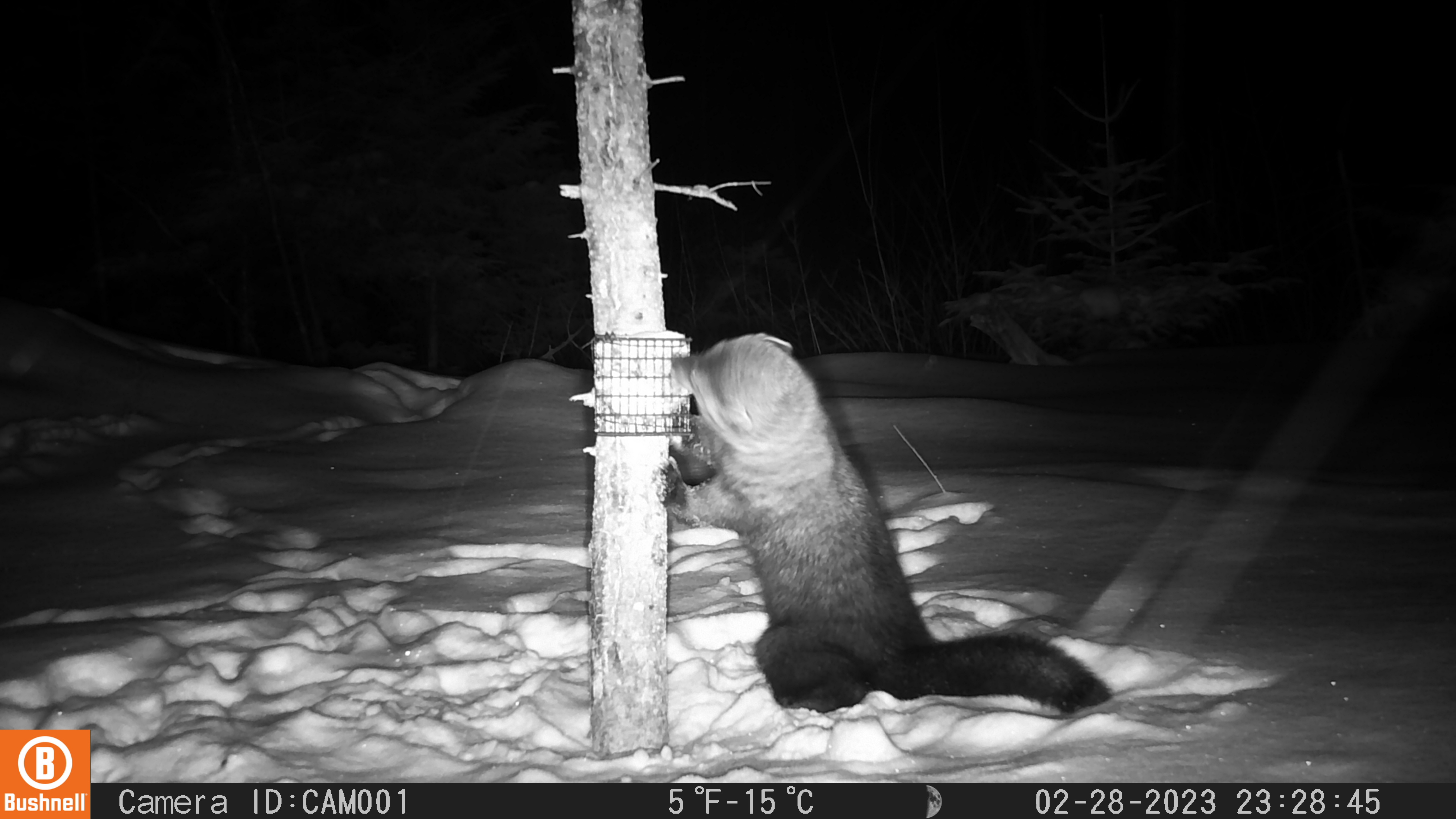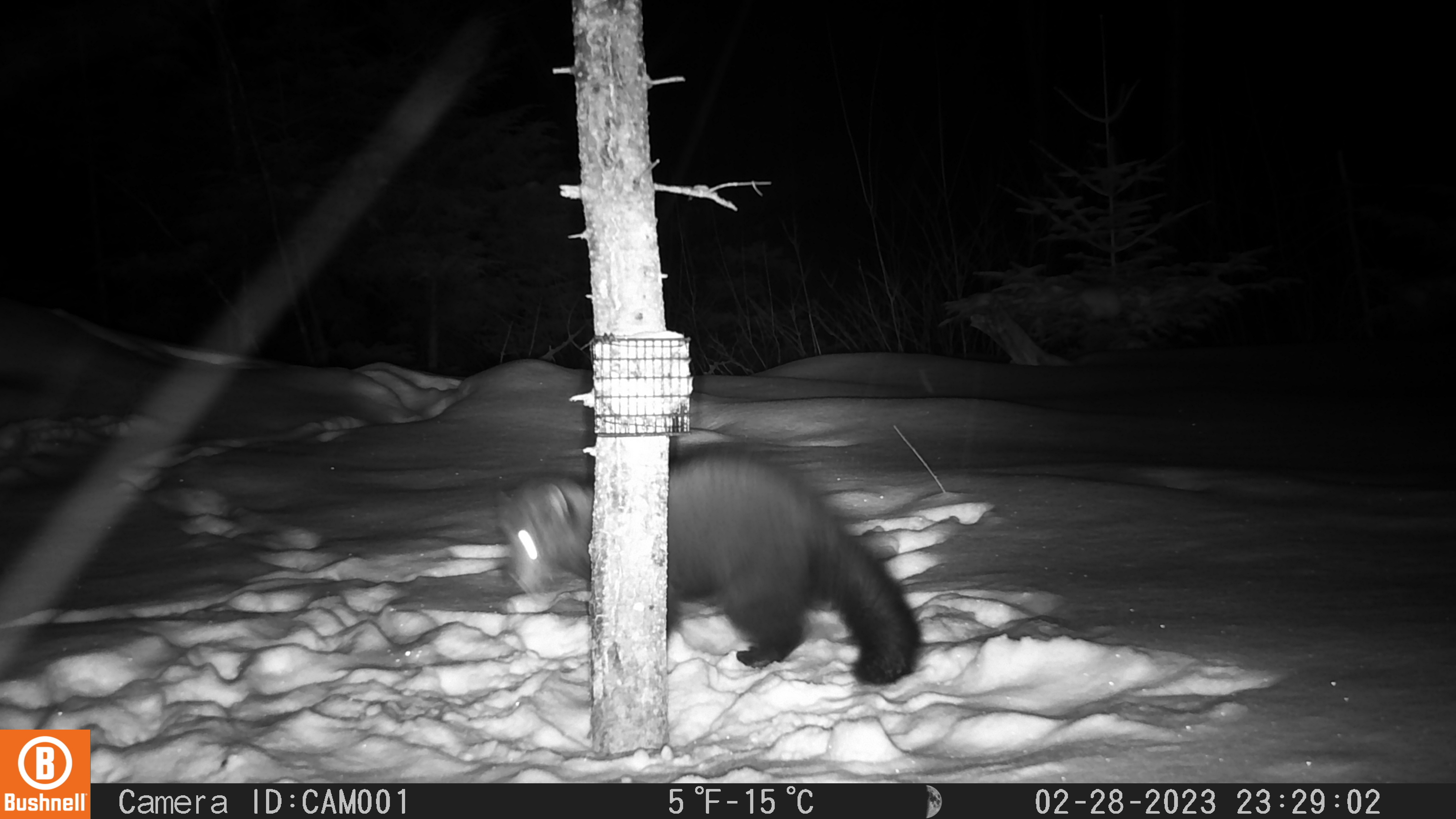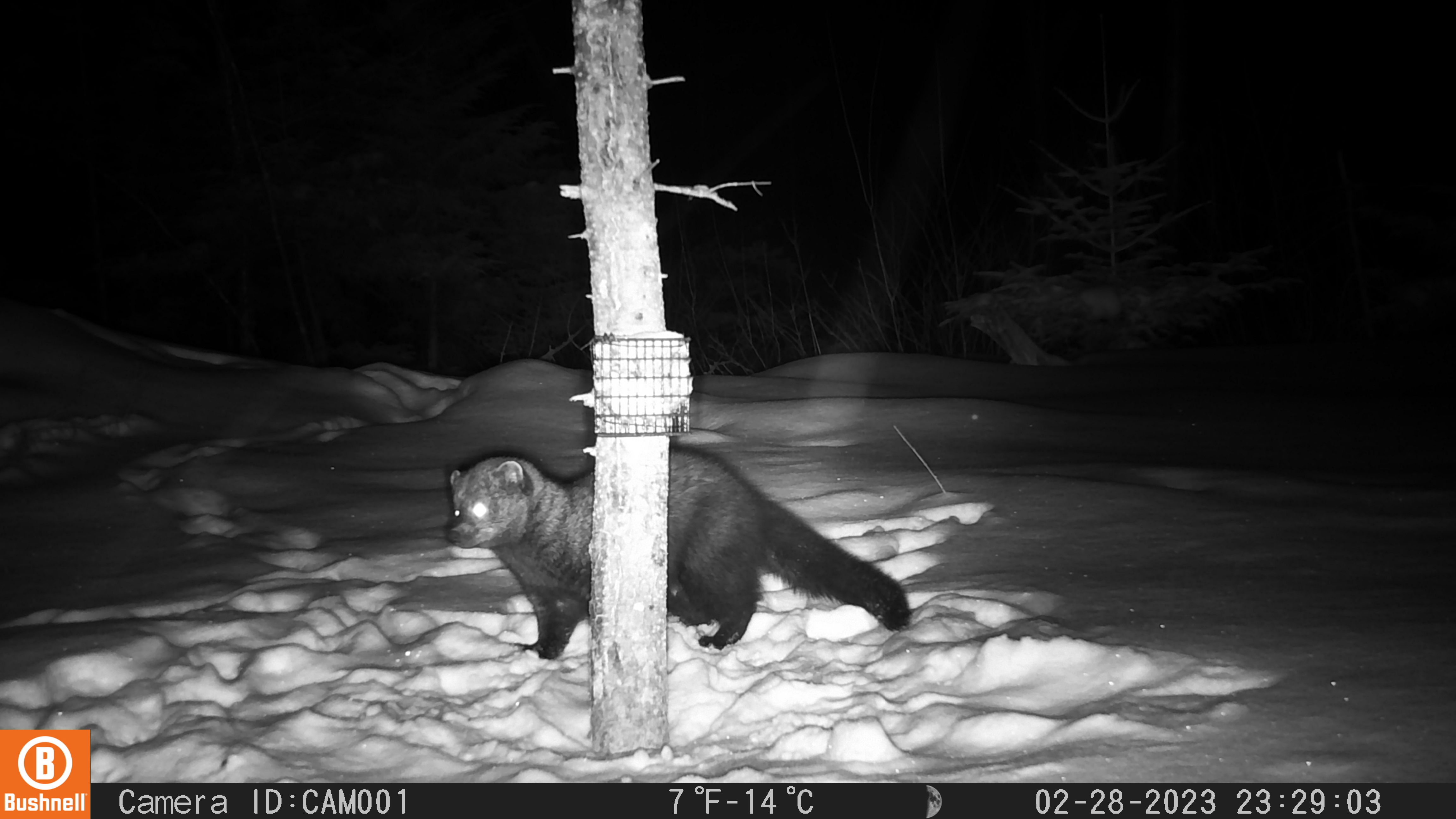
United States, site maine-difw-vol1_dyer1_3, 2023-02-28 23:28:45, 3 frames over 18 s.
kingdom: Animalia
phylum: Chordata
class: Mammalia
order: Carnivora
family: Mustelidae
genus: Pekania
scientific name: Pekania pennanti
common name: fisher